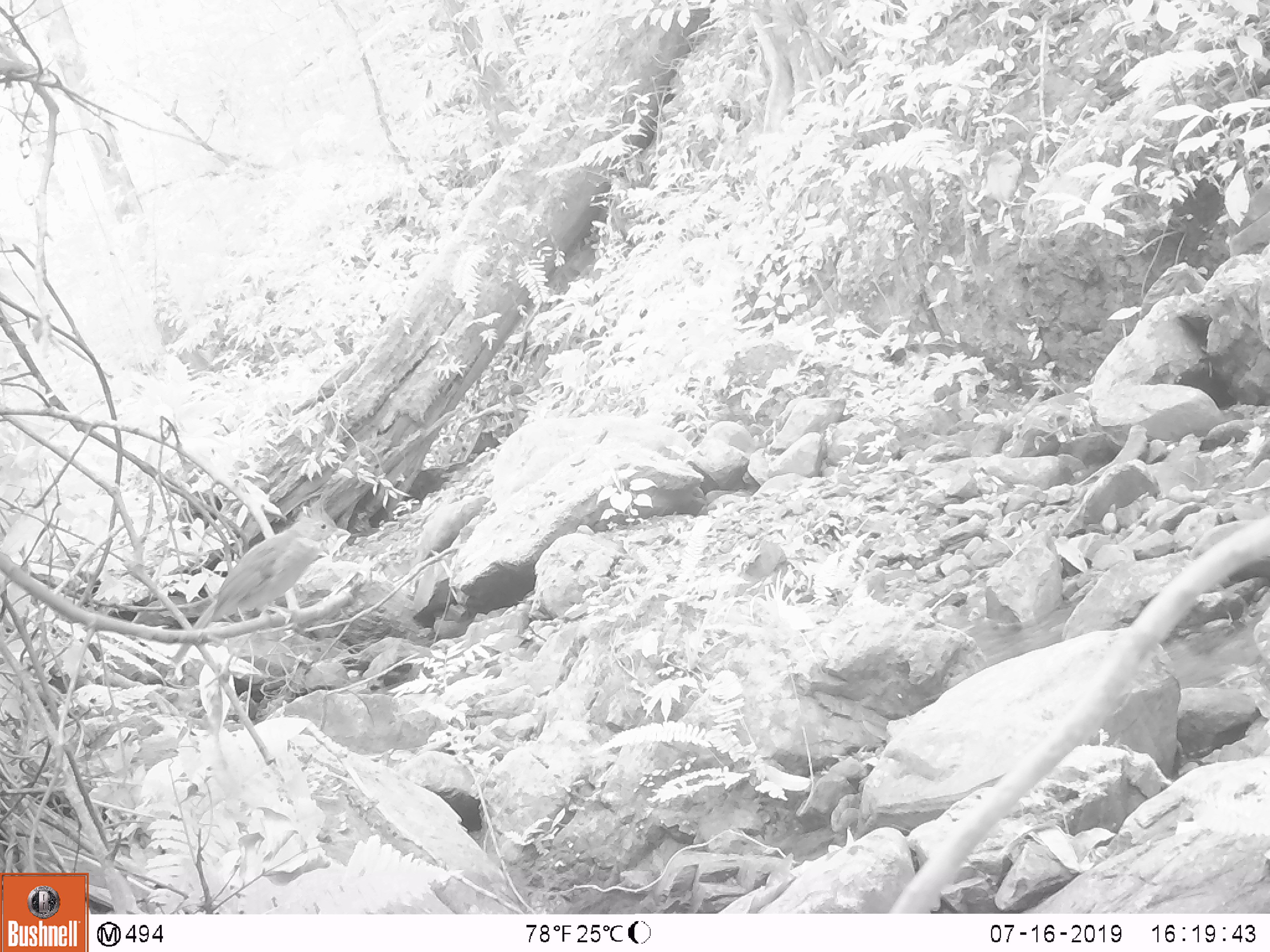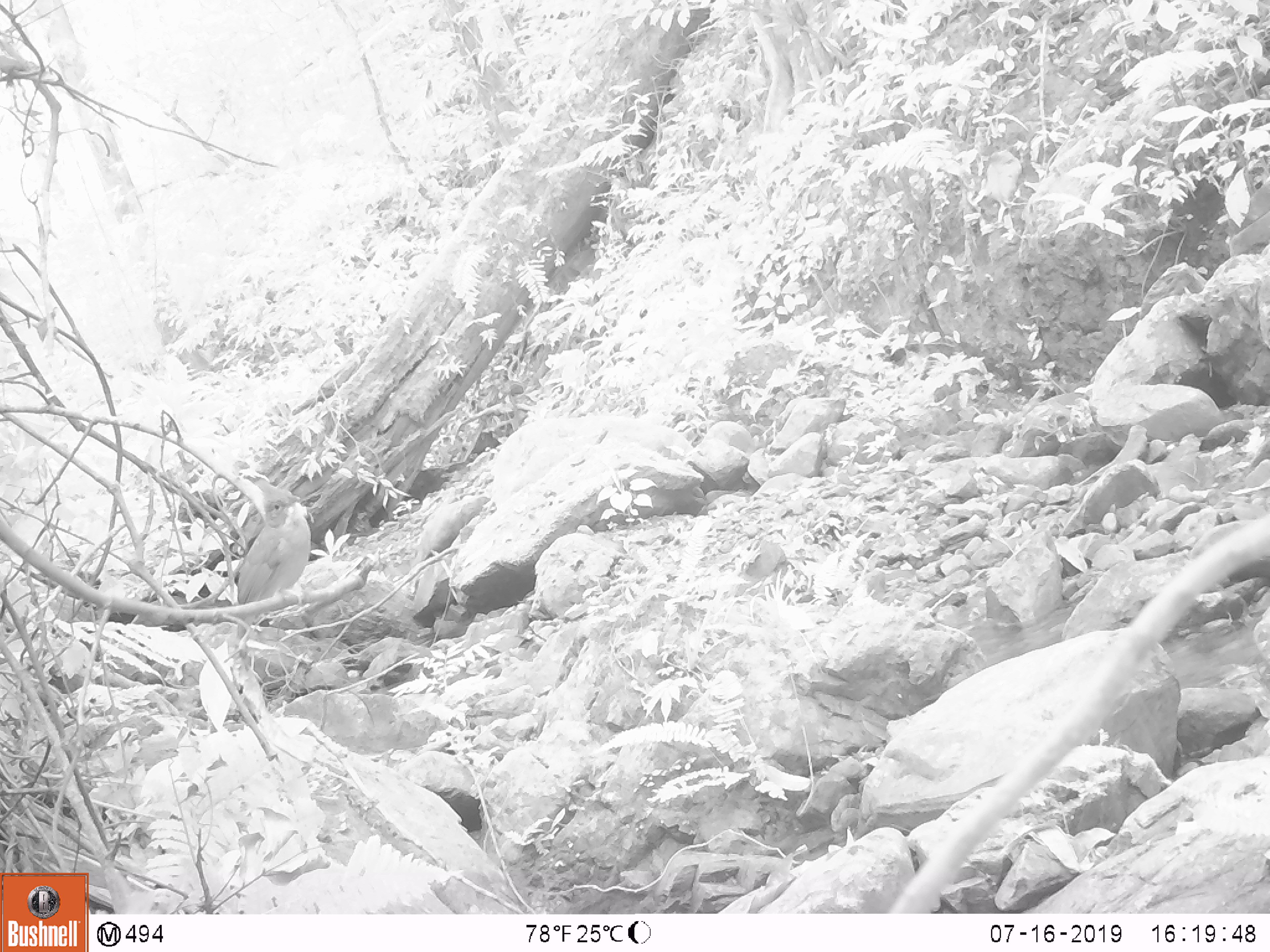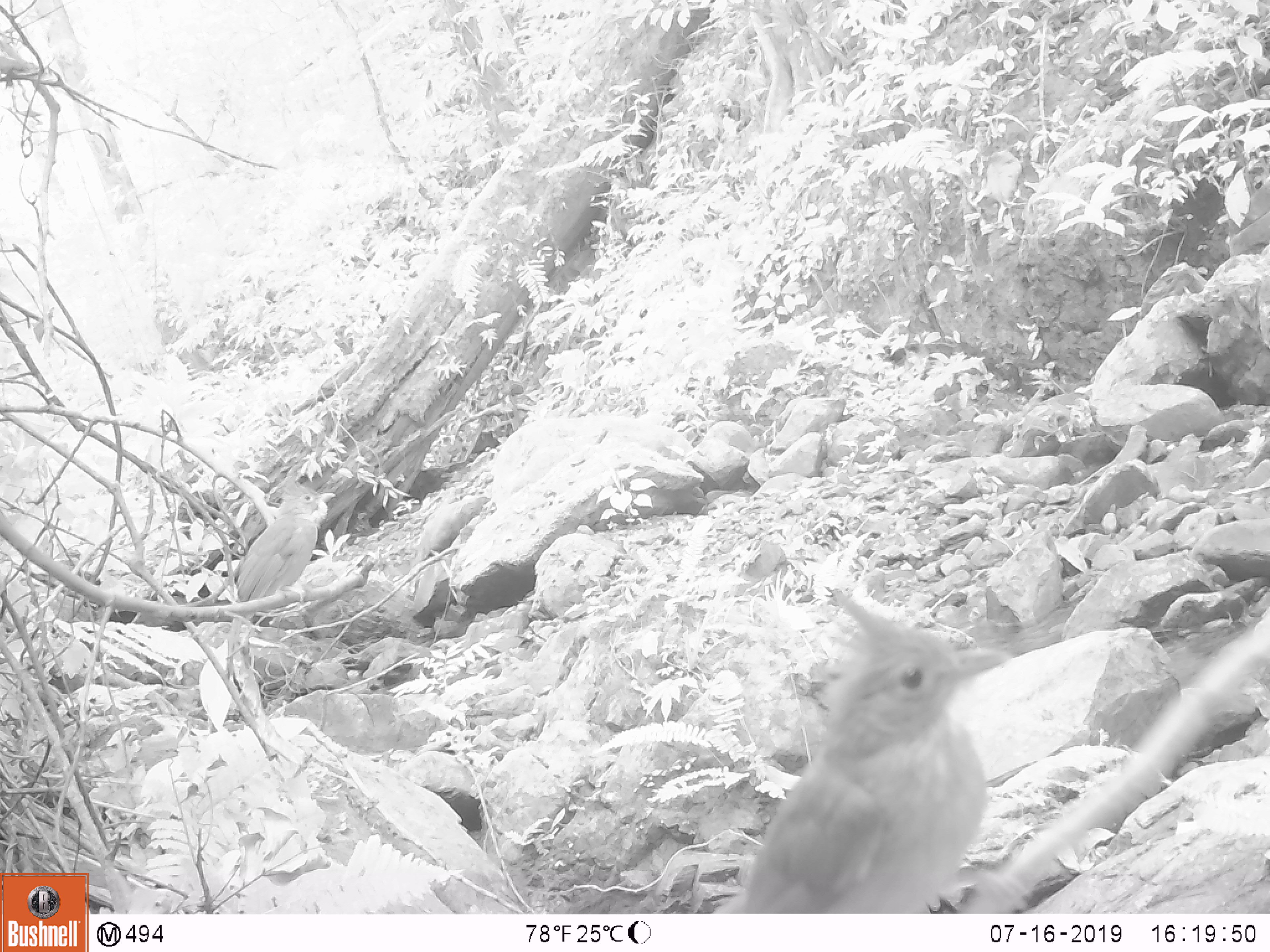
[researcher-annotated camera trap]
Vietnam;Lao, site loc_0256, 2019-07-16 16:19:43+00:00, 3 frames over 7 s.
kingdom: Animalia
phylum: Chordata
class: Aves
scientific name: Aves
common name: bird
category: unidentified bird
Unidentified bird (bird) (Aves). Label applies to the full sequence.